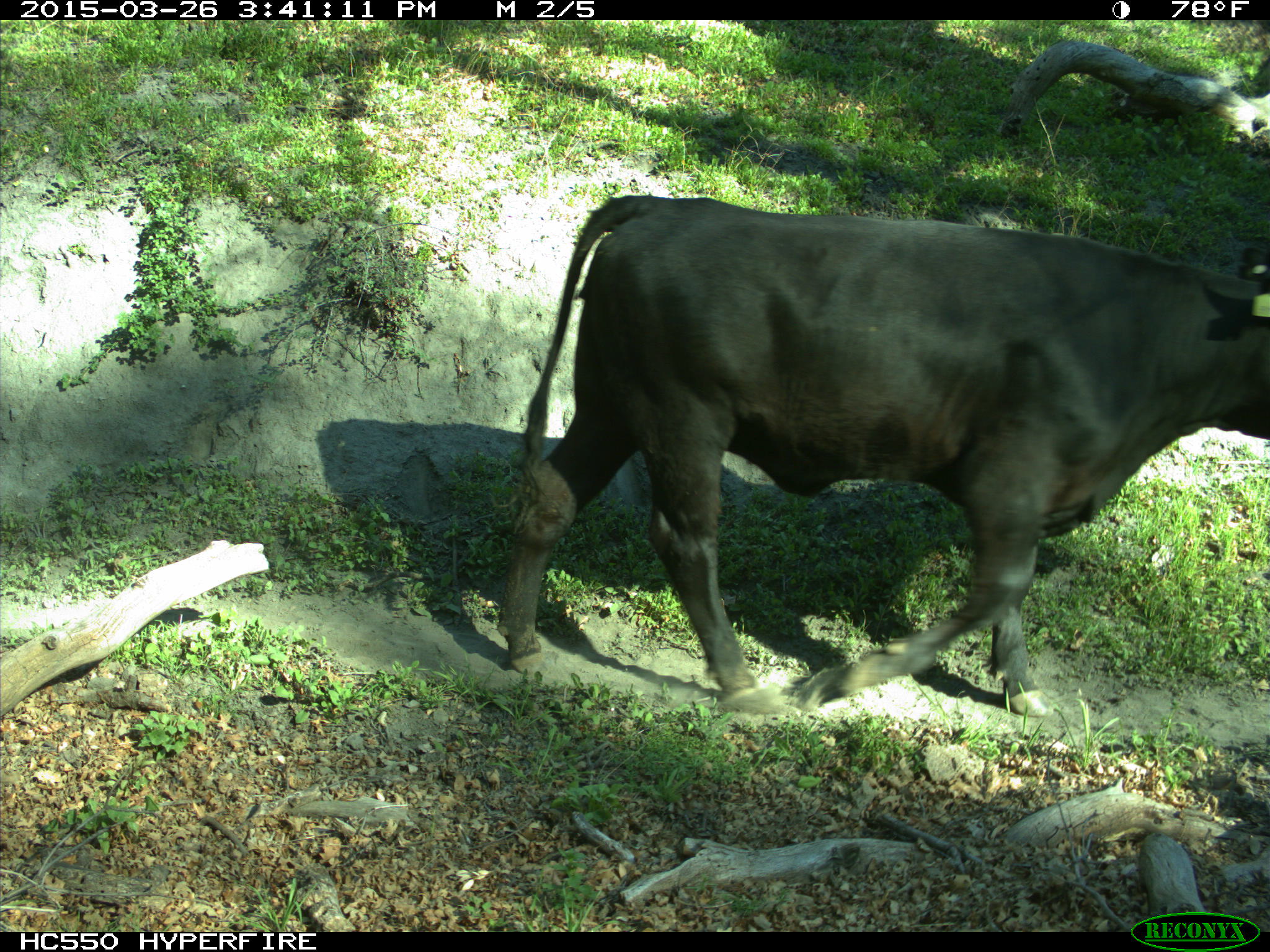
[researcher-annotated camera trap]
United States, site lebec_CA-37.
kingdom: Animalia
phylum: Chordata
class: Mammalia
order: Artiodactyla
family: Bovidae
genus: Bos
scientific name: Bos taurus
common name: domestic cow